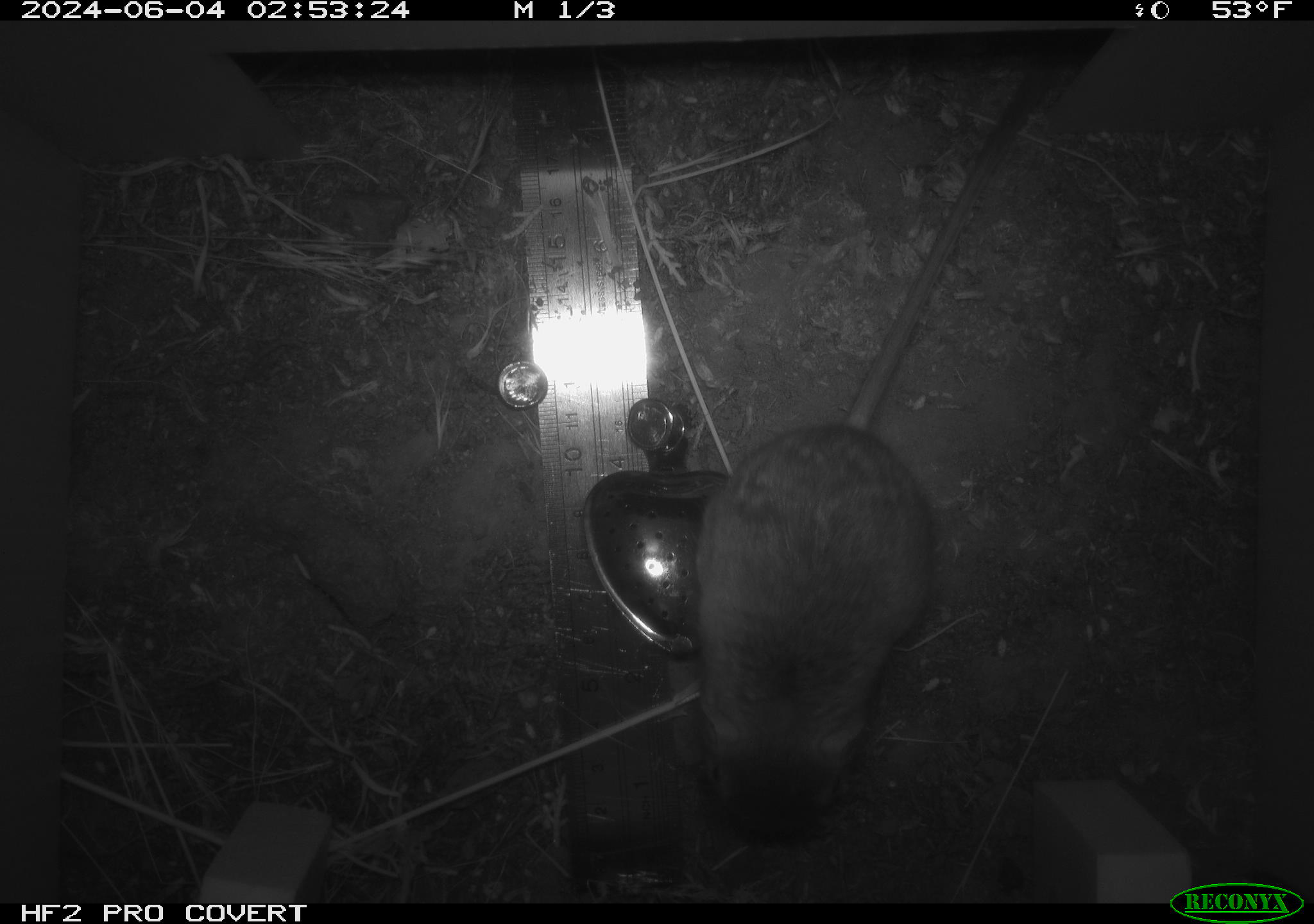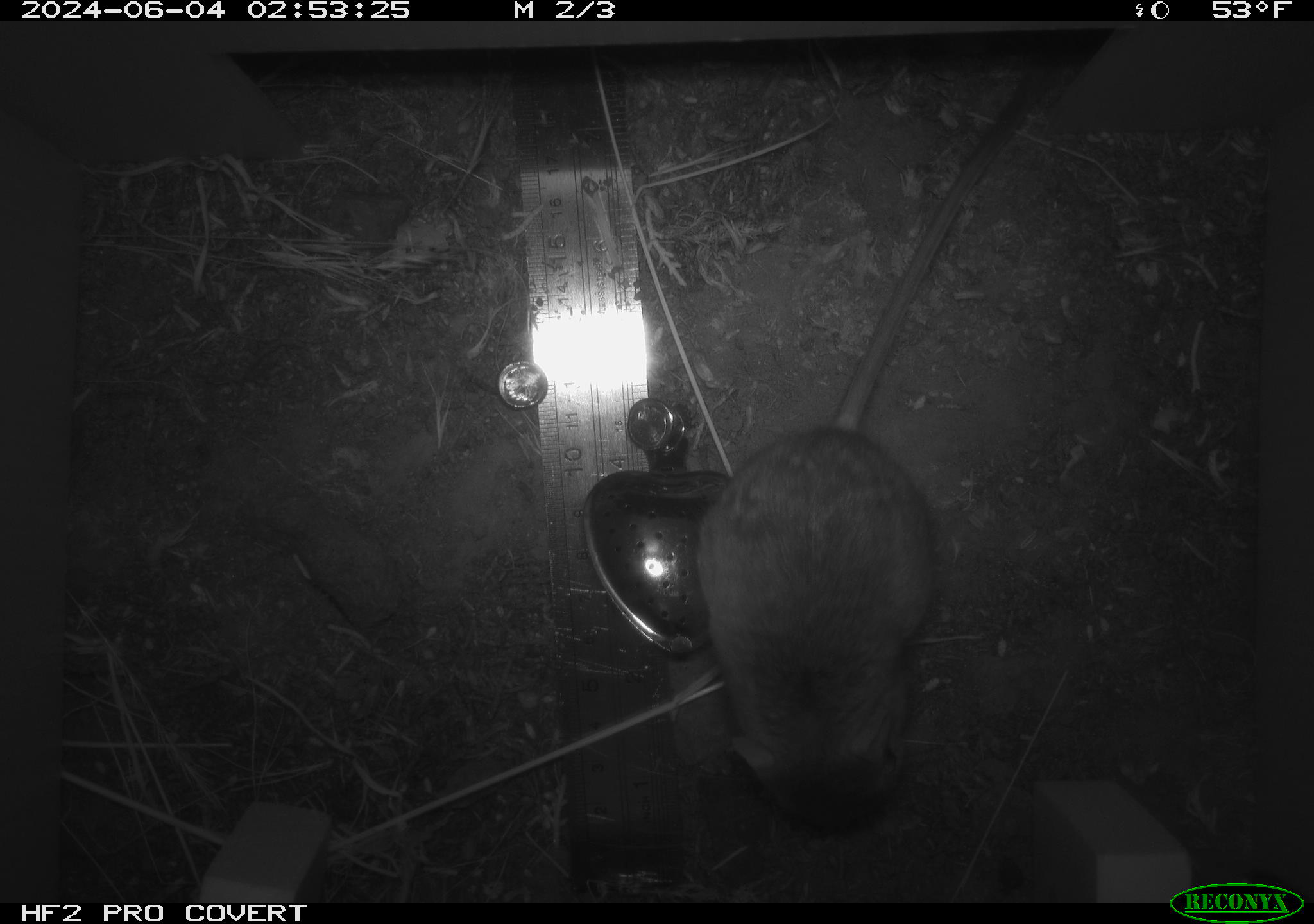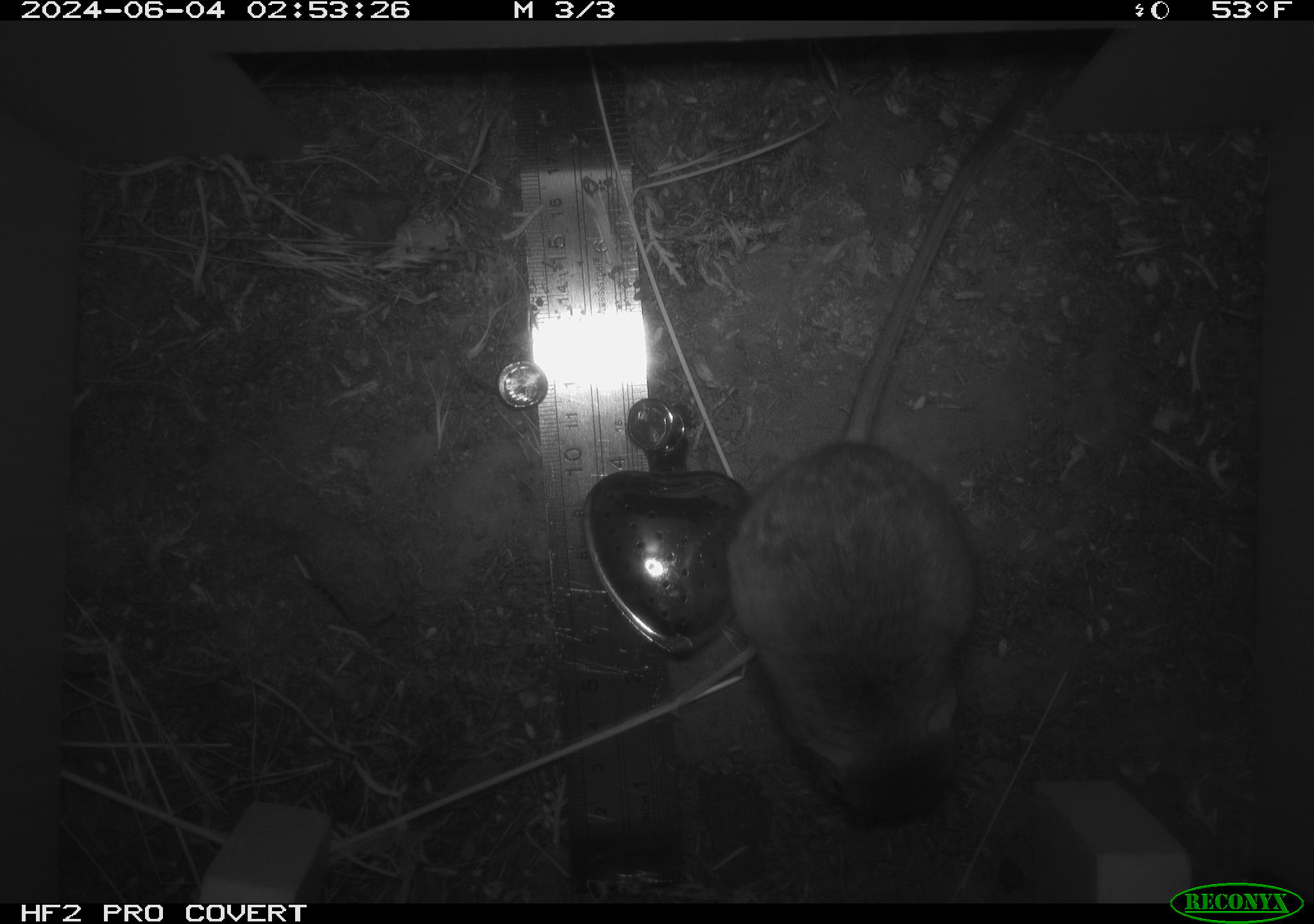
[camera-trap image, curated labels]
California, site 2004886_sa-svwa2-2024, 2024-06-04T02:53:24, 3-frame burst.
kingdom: Animalia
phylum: Chordata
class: Mammalia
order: Rodentia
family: Heteromyidae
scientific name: Heteromyidae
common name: kangaroo rats and pocket mice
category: heteromyidae family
Heteromyidae family (kangaroo rats and pocket mice) (Heteromyidae).